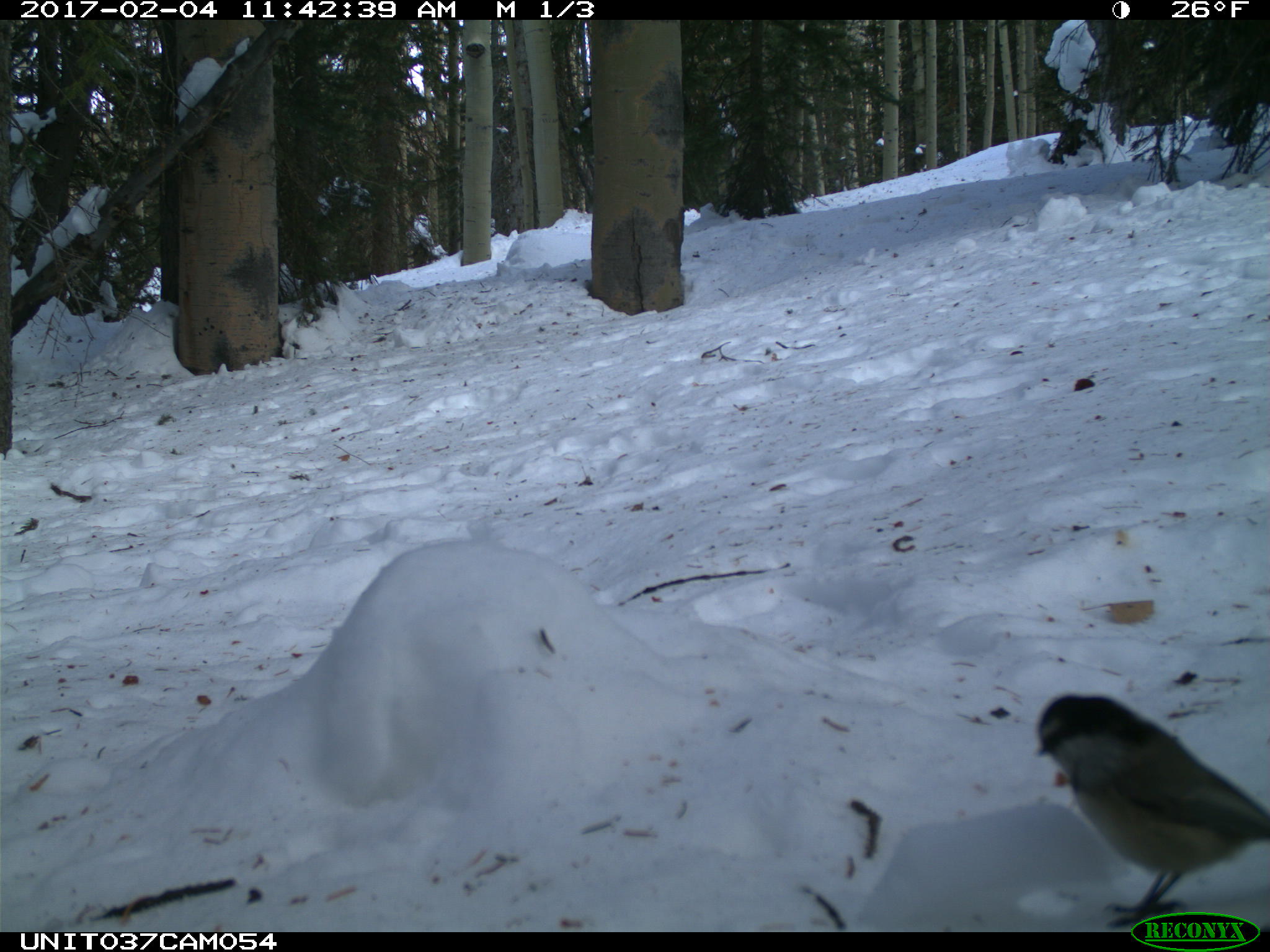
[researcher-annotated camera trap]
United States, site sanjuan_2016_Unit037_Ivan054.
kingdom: Animalia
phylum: Chordata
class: Aves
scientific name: Aves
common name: birds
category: unidentified bird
Unidentified bird (birds) (Aves).